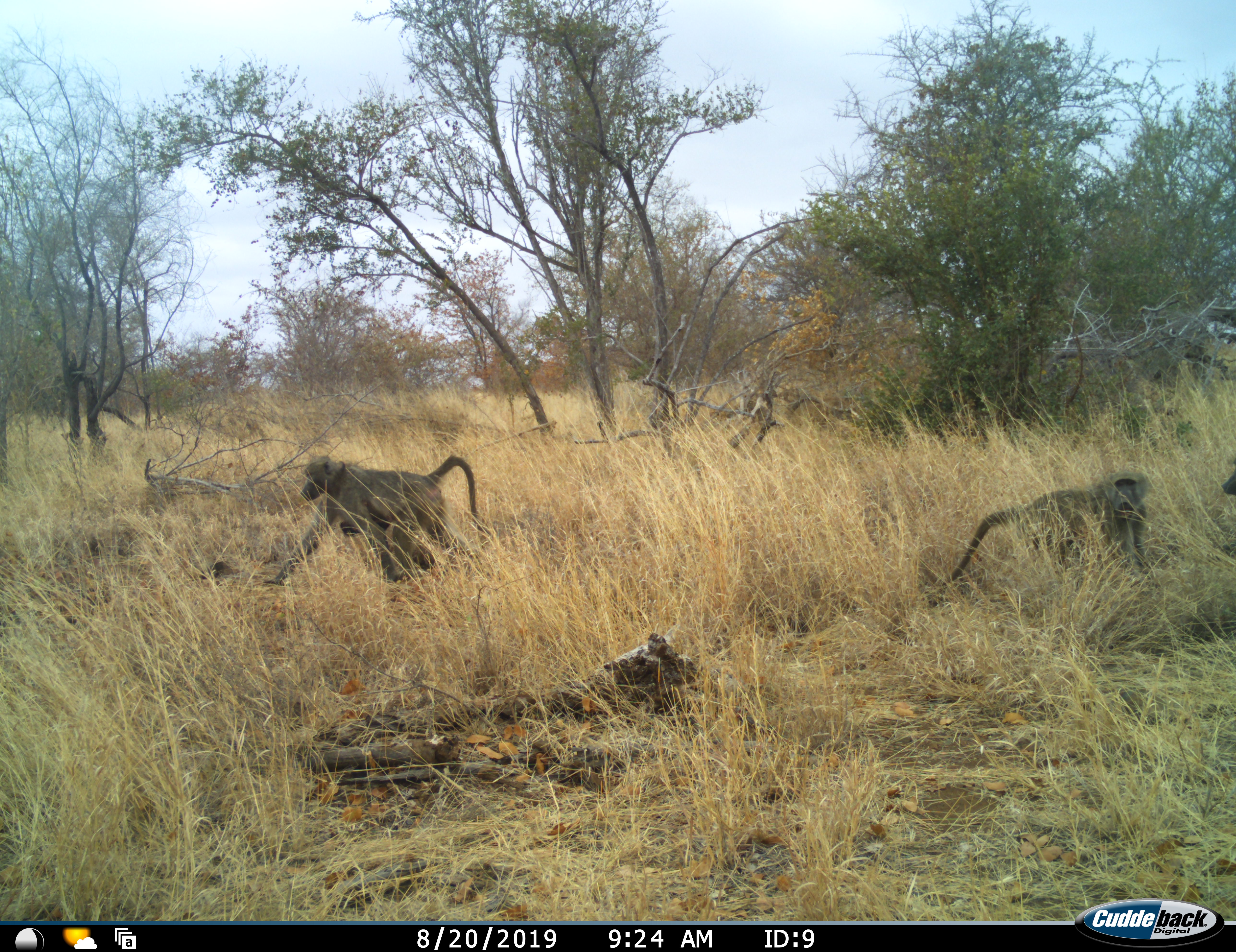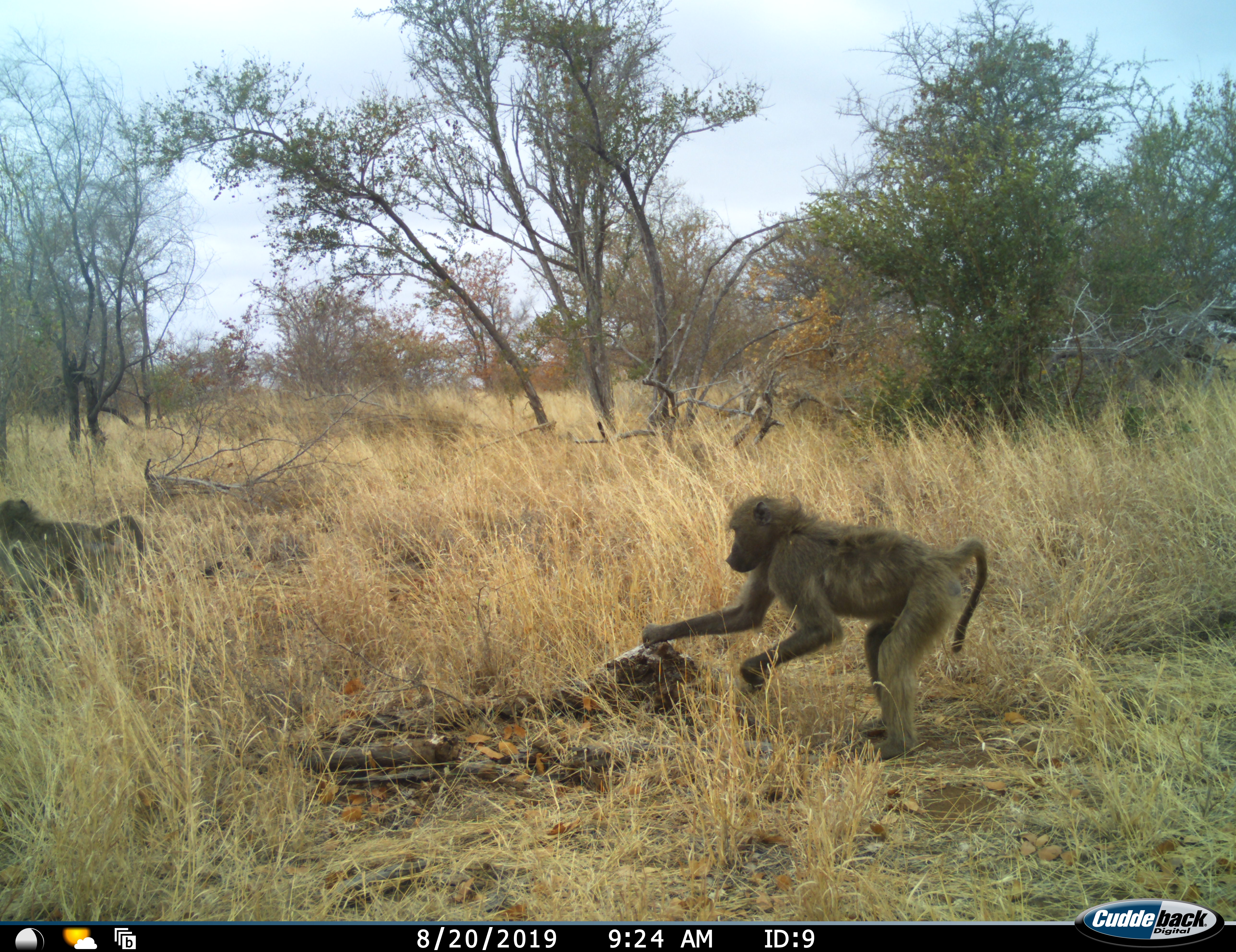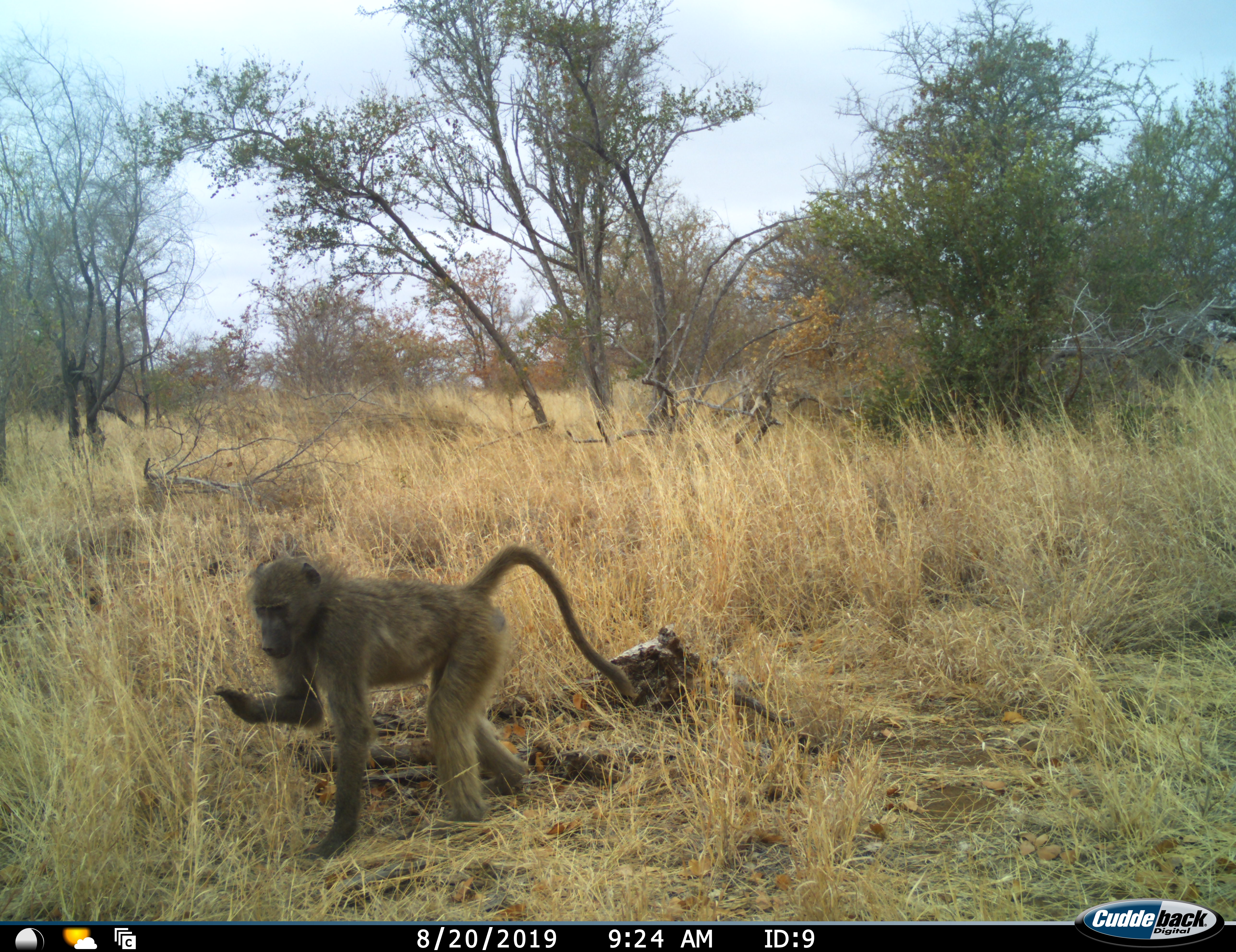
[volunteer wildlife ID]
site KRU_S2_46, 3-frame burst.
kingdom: Animalia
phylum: Chordata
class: Mammalia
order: Primates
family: Cercopithecidae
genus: Papio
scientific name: Papio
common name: baboon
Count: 3.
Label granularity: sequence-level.